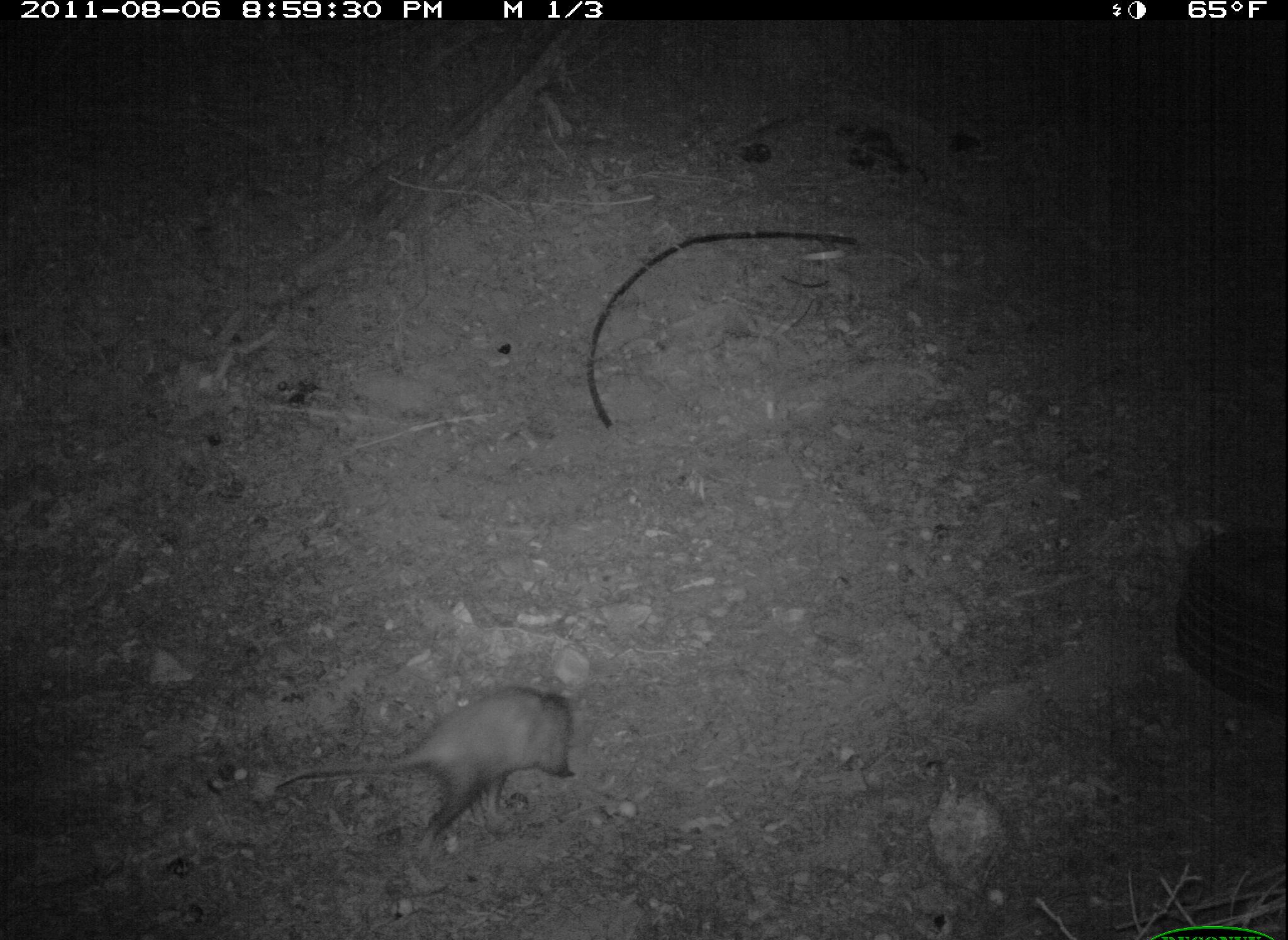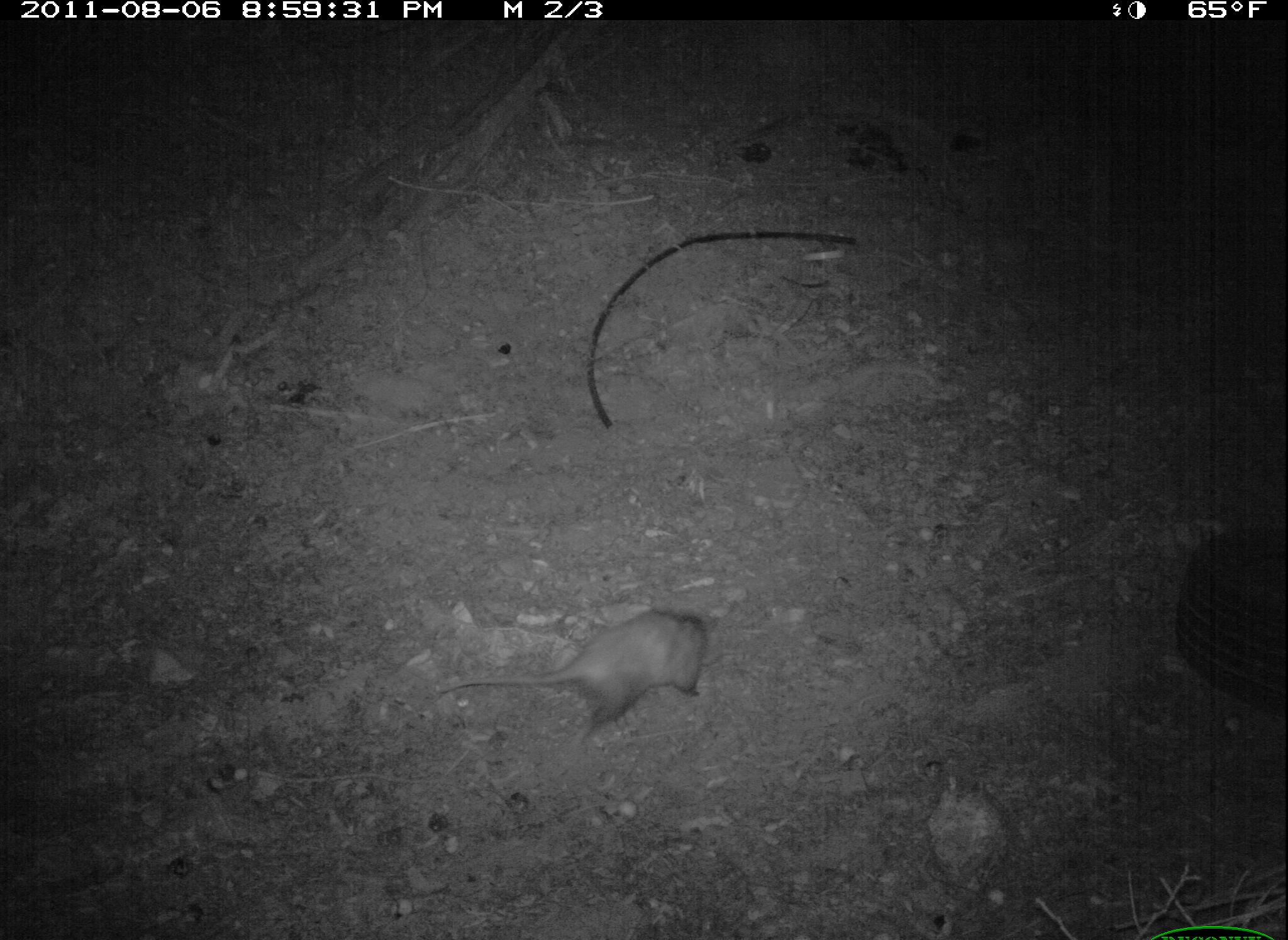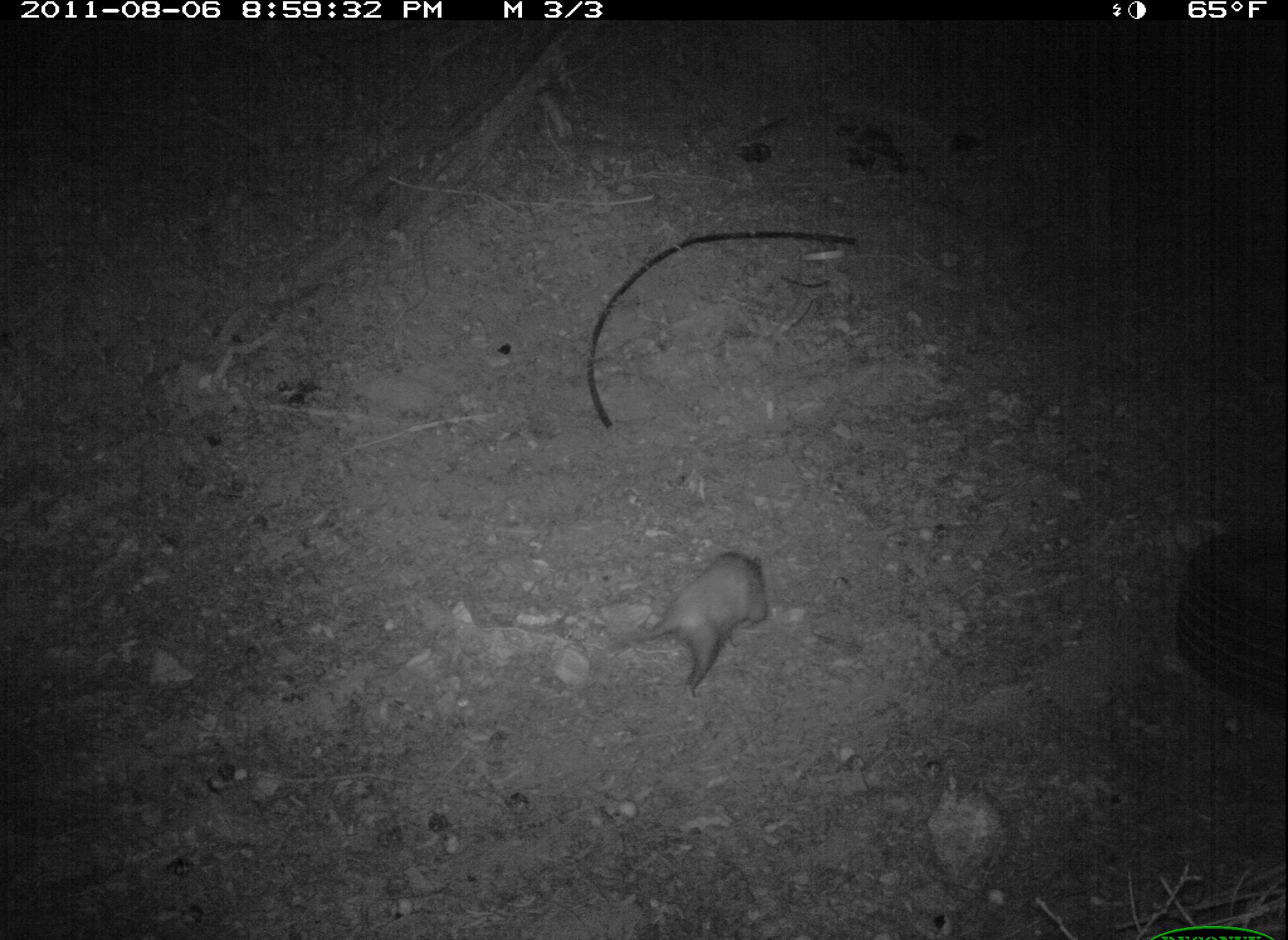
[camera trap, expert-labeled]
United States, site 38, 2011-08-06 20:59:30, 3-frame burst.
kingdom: Animalia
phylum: Chordata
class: Mammalia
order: Didelphimorphia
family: Didelphidae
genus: Didelphis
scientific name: Didelphis virginiana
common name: virginia opossum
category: opossum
Opossum (virginia opossum) (Didelphis virginiana).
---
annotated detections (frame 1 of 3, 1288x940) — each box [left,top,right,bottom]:
opossum: [272,675,612,828]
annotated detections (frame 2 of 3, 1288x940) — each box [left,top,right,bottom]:
opossum: [417,596,726,748]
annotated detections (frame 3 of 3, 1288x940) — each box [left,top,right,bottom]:
opossum: [594,546,807,705]